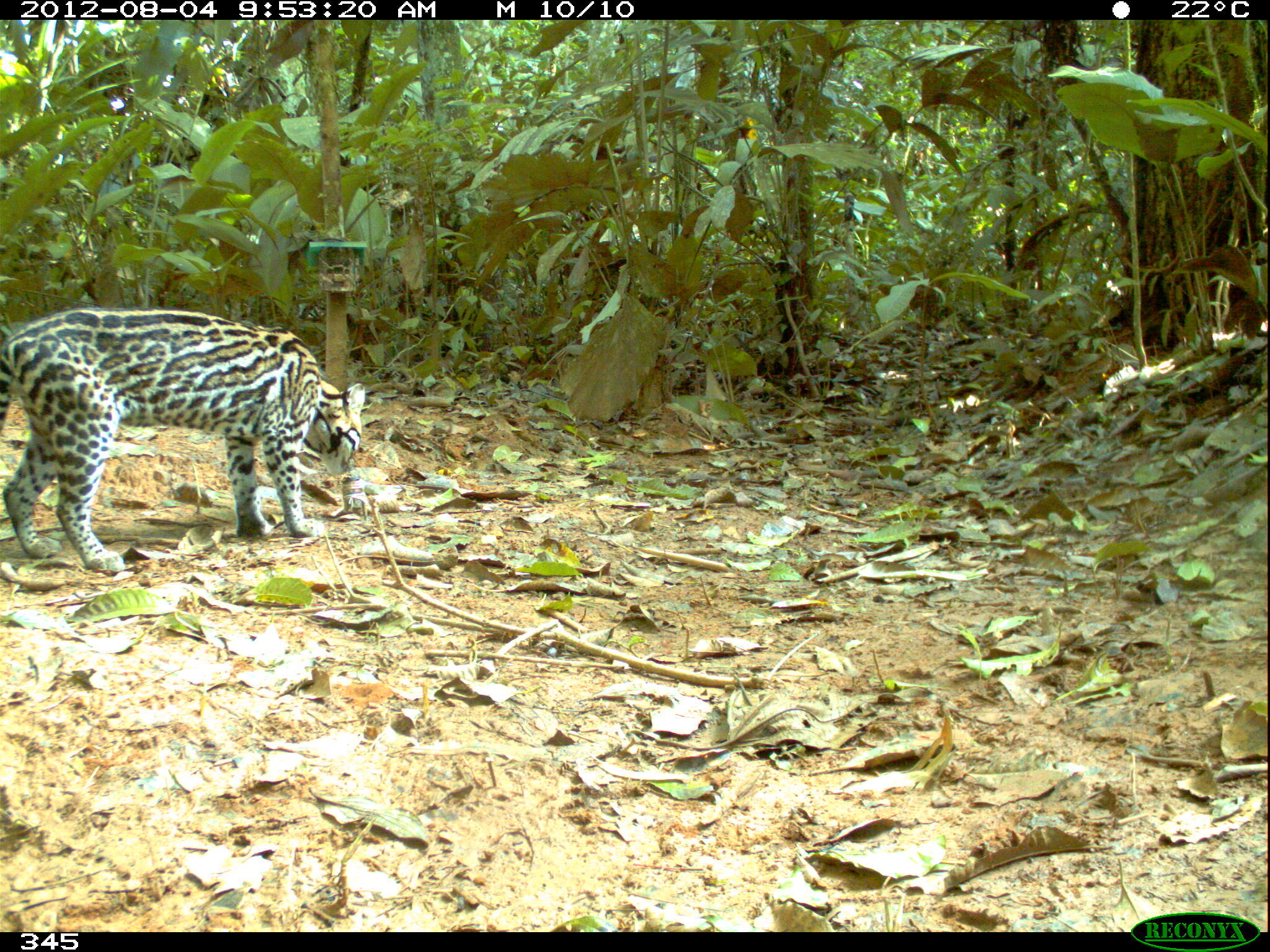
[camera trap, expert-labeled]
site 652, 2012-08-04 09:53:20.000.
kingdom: Animalia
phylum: Chordata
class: Mammalia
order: Carnivora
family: Felidae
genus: Leopardus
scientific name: Leopardus pardalis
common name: ocelot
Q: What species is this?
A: Leopardus pardalis (ocelot).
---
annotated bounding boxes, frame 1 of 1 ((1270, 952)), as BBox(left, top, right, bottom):
leopardus pardalis: BBox(0, 305, 364, 572)